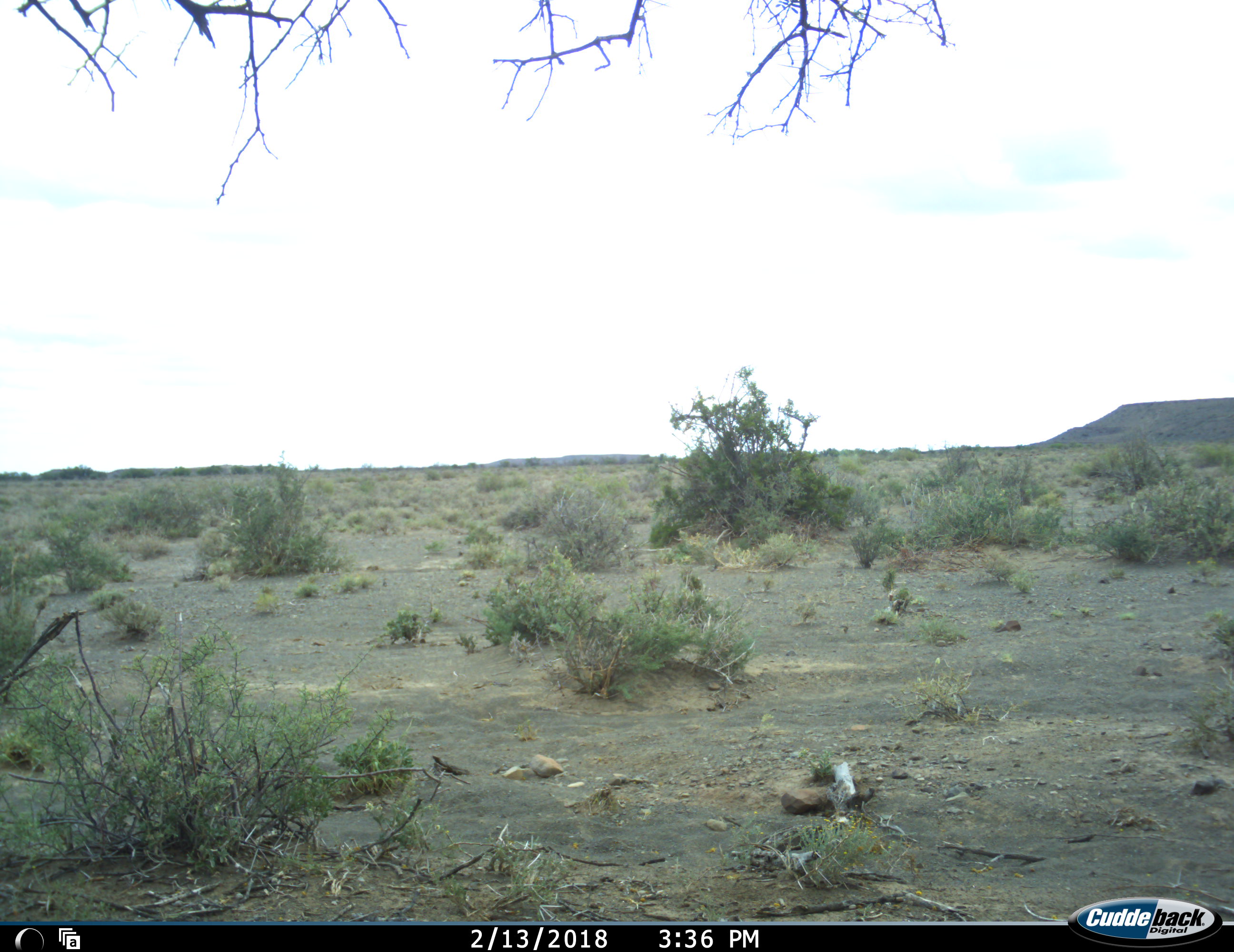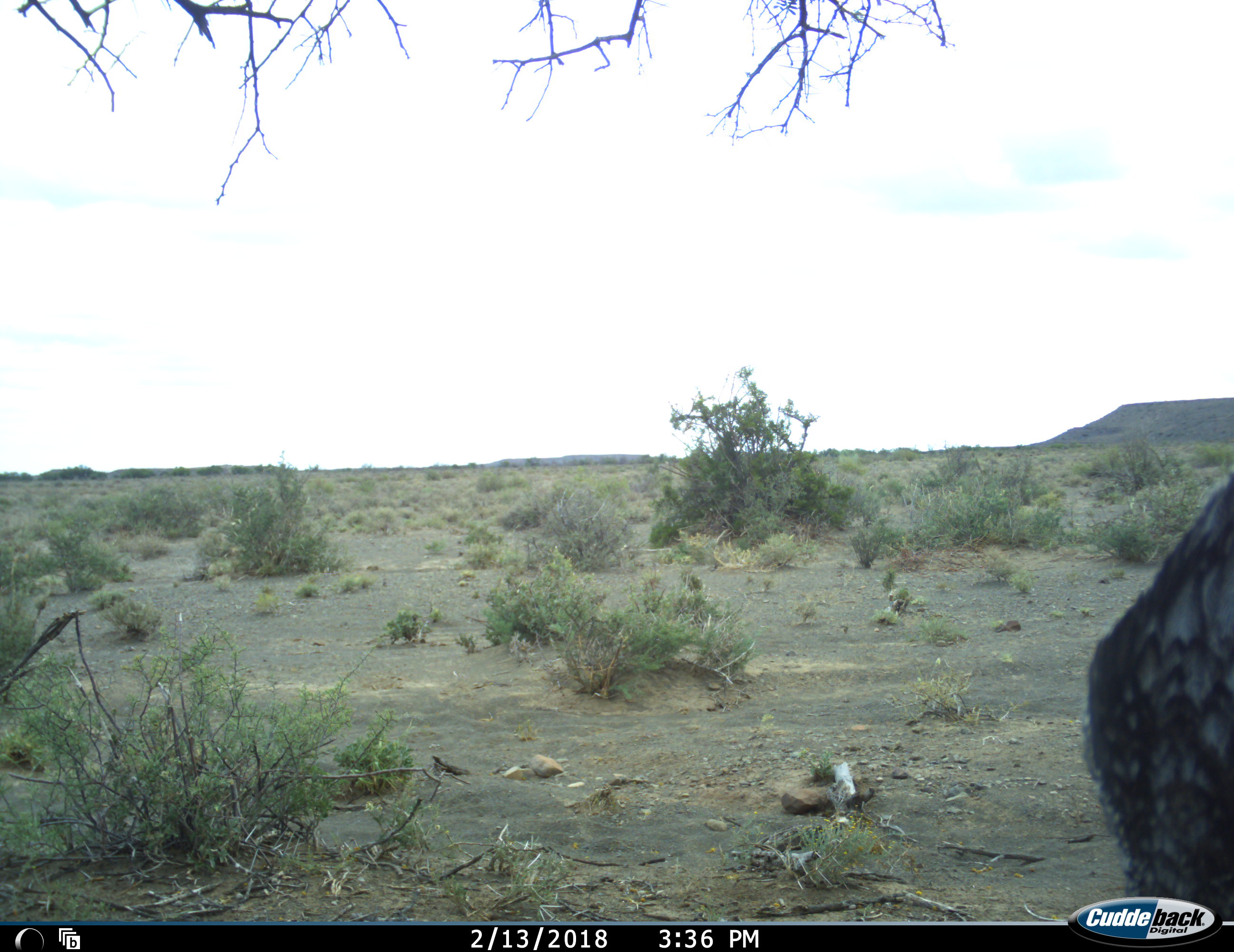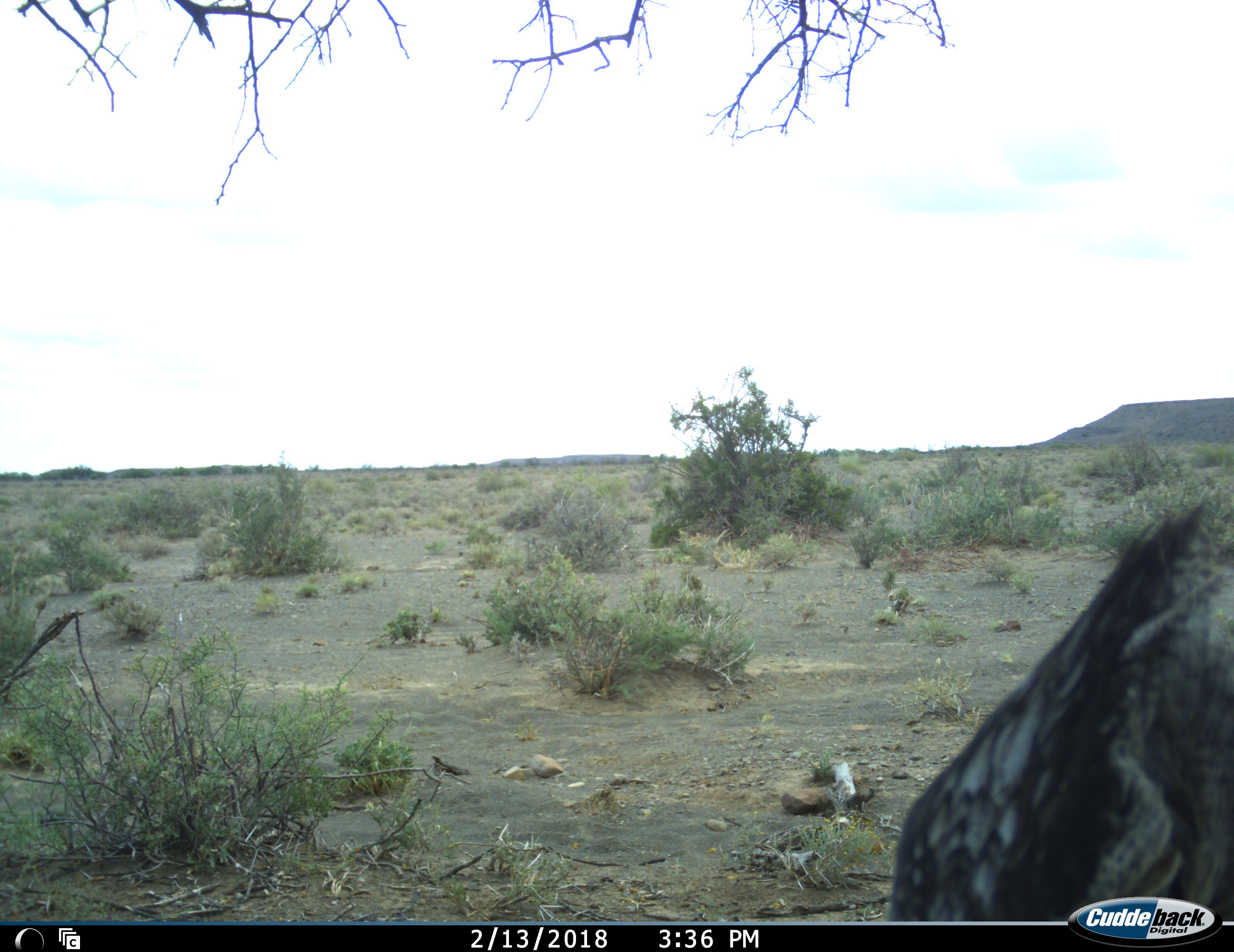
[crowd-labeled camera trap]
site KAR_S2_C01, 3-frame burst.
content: unidentified animal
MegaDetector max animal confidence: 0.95